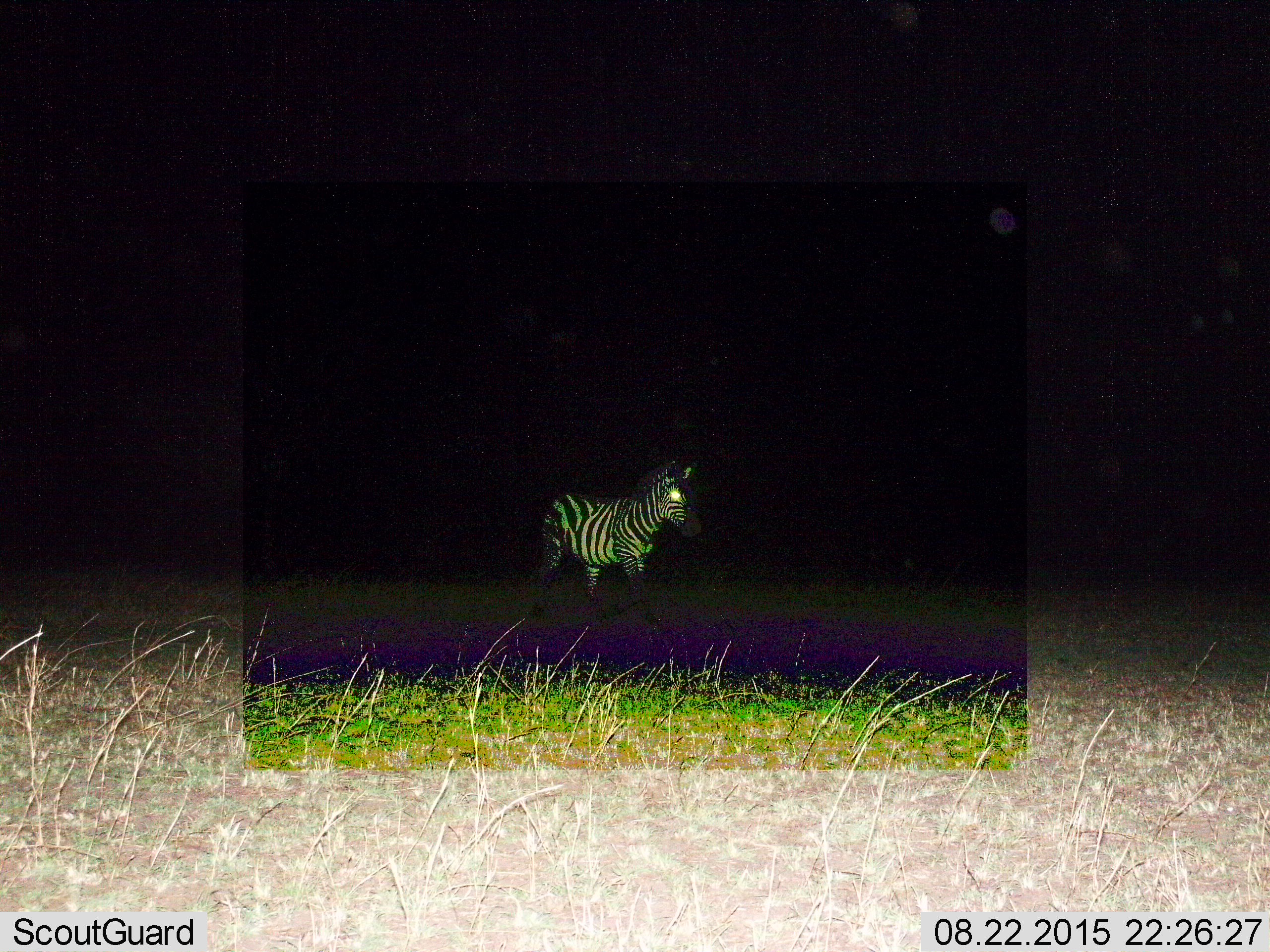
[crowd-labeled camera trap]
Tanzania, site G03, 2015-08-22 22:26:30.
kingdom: Animalia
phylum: Chordata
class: Mammalia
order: Perissodactyla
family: Equidae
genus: Equus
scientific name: Equus quagga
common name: plains zebra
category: zebra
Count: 1.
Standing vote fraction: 58%.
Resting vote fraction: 0%.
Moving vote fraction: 47%.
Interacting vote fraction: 0%.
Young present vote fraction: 0%.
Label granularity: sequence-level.